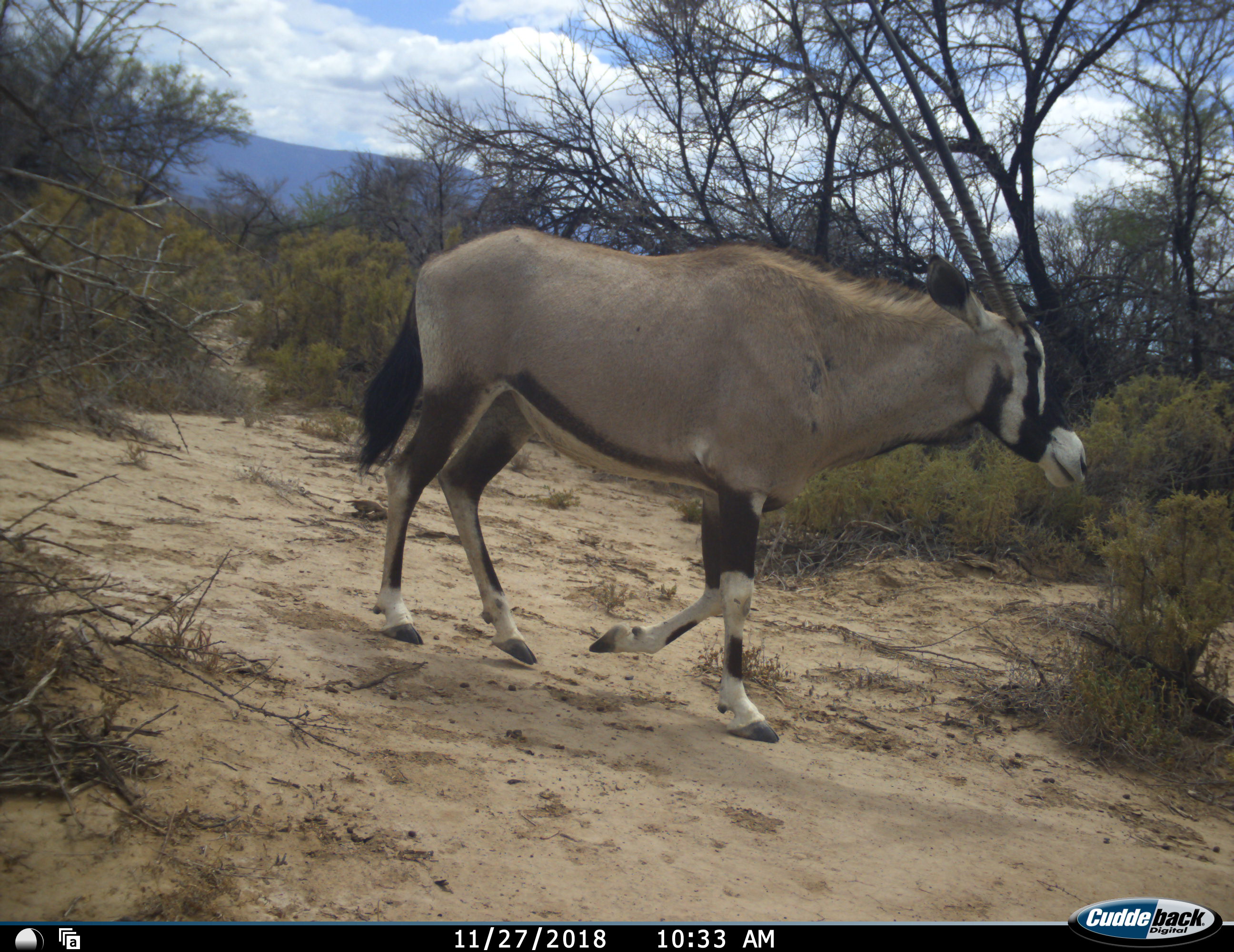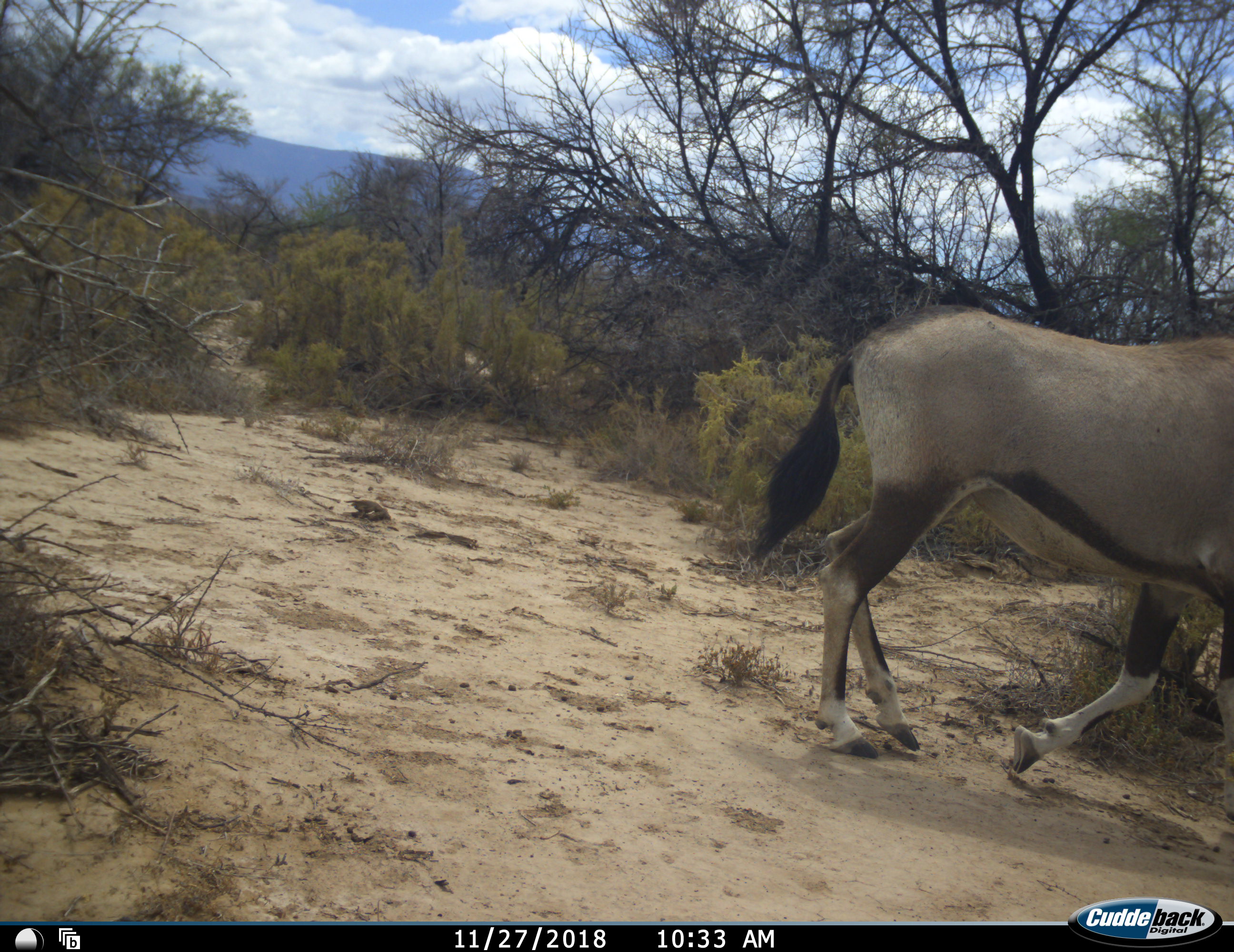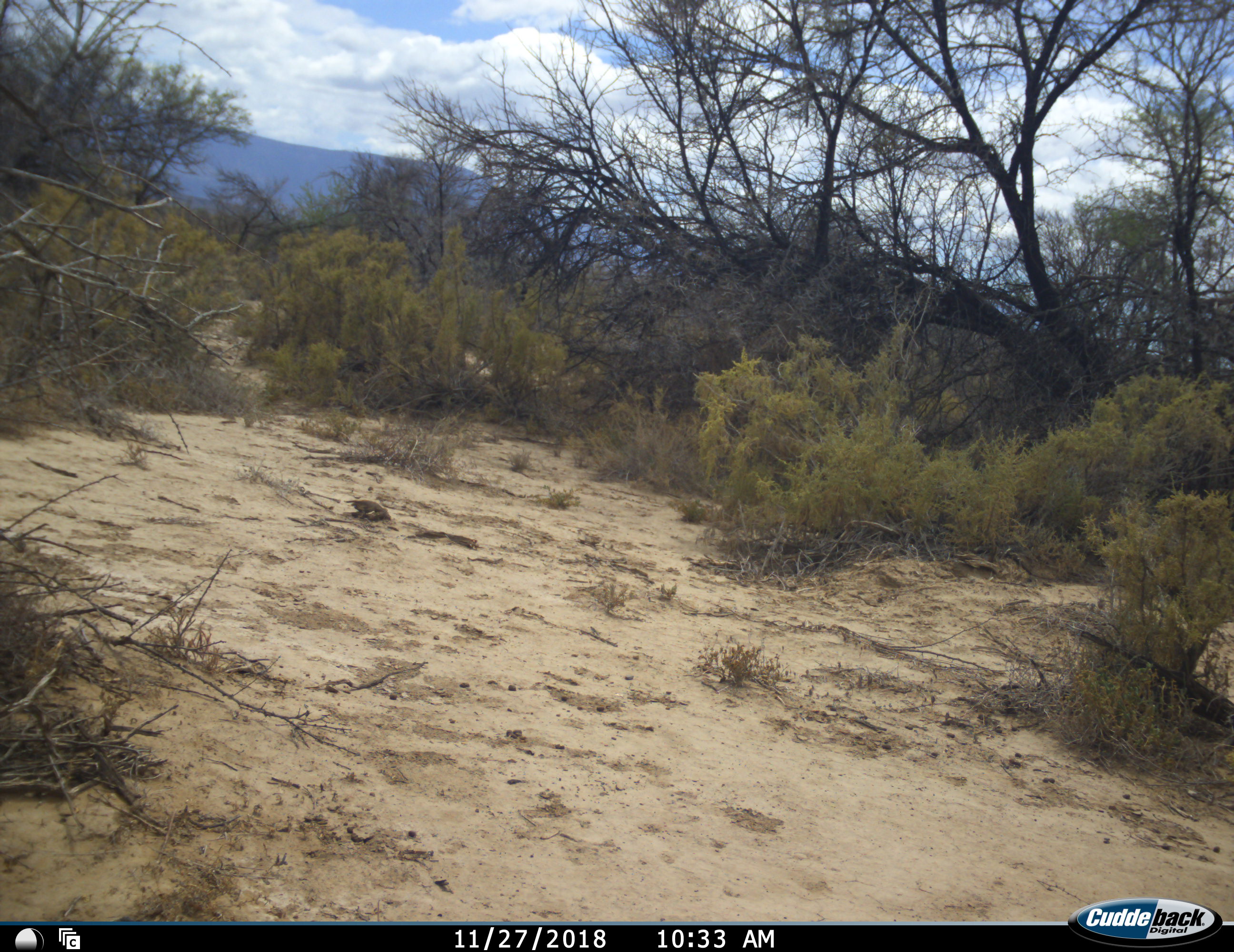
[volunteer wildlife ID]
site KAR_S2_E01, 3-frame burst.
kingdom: Animalia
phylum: Chordata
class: Mammalia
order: Artiodactyla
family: Bovidae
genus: Oryx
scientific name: Oryx gazella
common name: gemsbok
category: oryx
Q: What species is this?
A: Oryx (gemsbok) (Oryx gazella).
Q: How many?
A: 1.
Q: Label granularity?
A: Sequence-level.